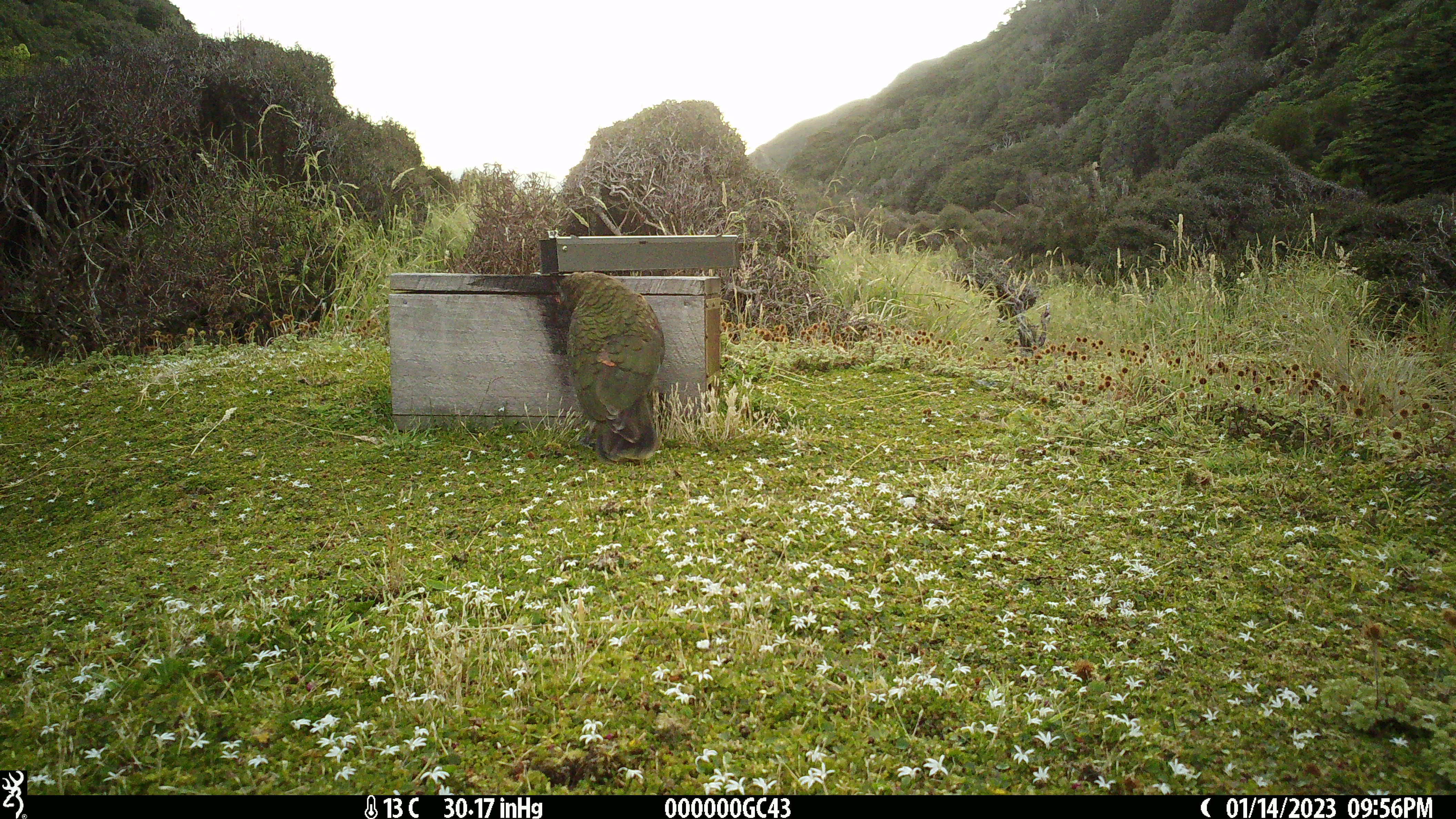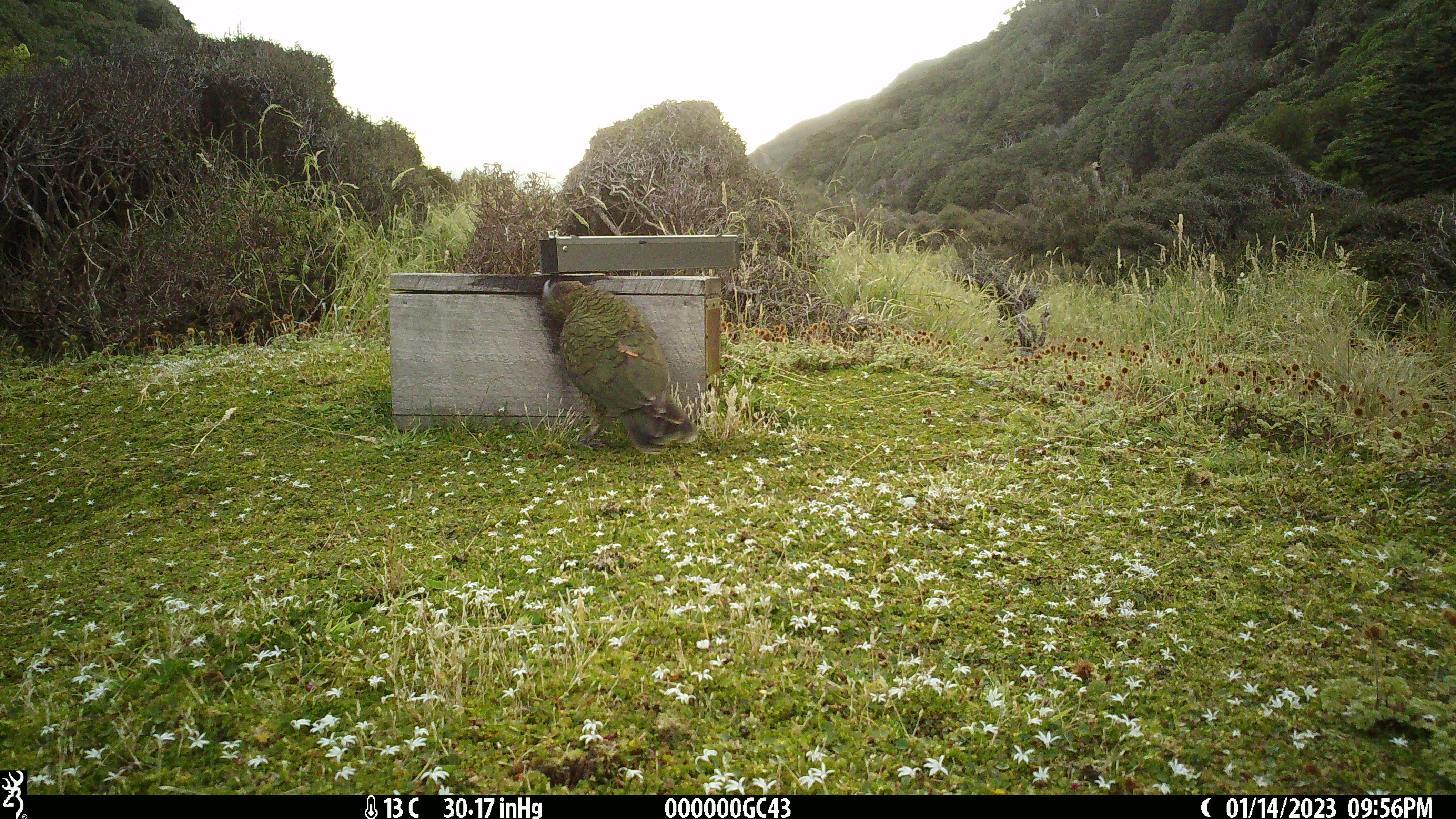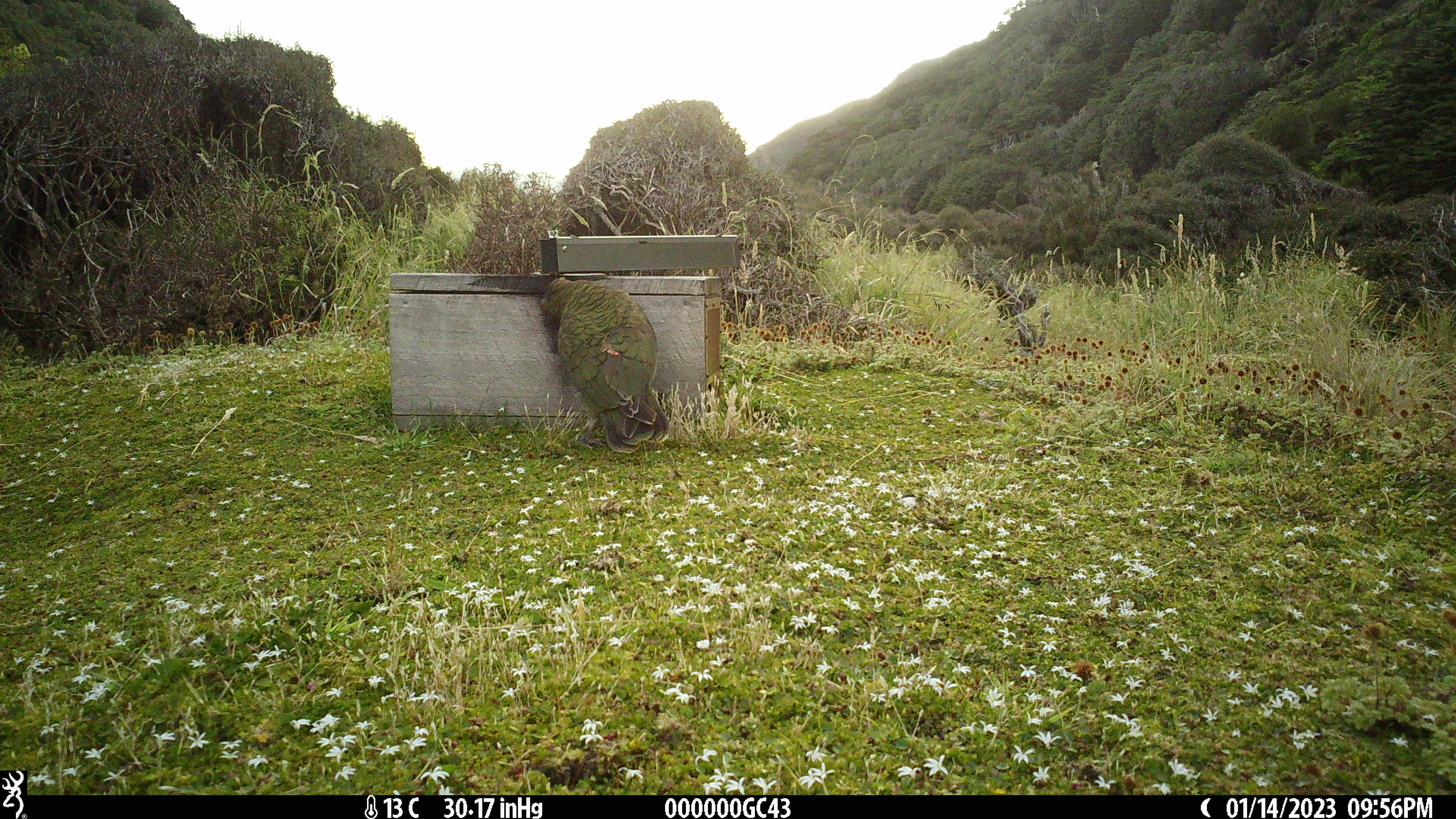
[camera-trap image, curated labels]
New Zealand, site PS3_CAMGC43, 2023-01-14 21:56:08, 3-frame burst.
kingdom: Animalia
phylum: Chordata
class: Aves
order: Psittaciformes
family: Strigopidae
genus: Nestor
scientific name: Nestor notabilis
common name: kea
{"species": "kea (Nestor notabilis)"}